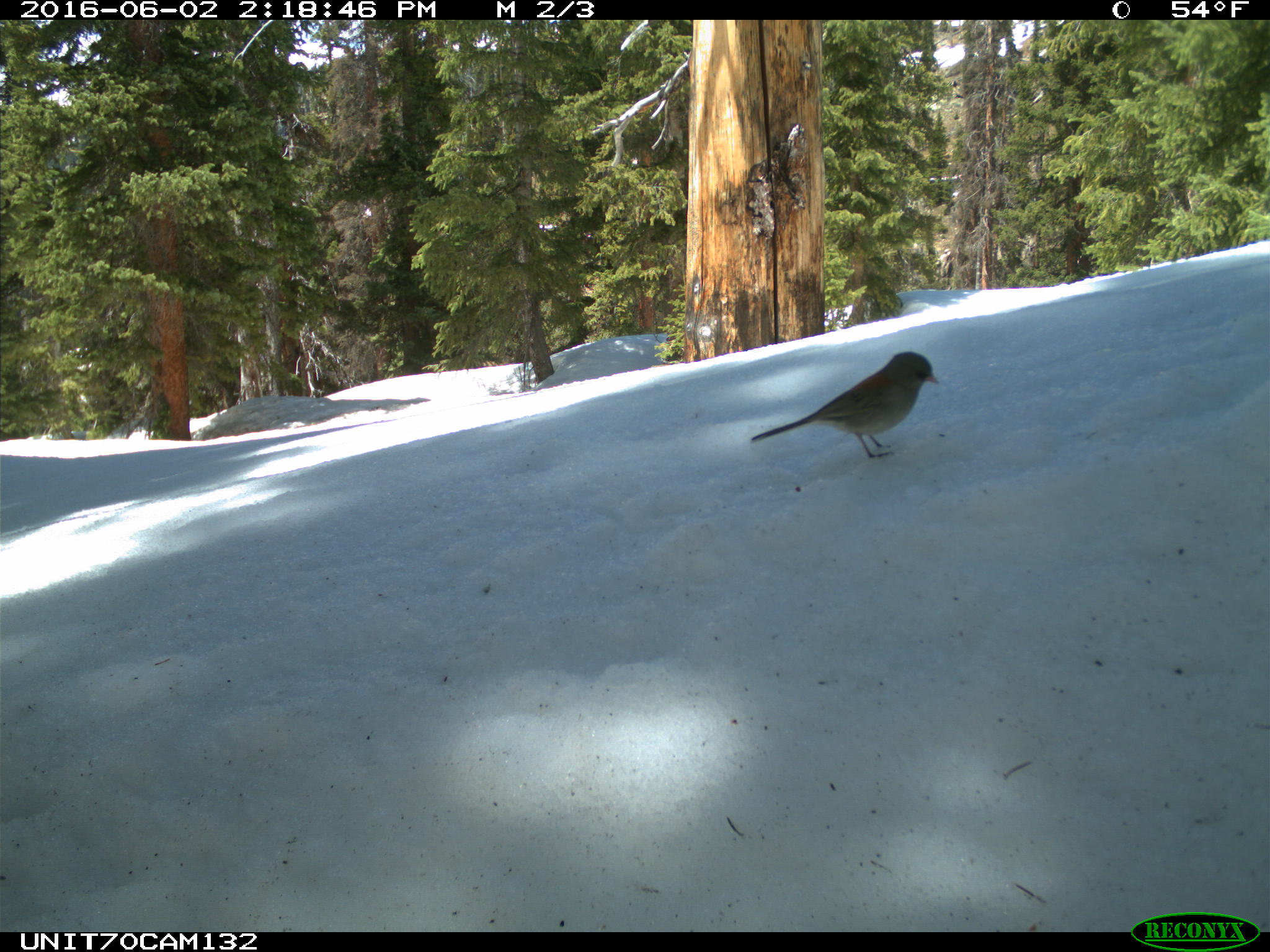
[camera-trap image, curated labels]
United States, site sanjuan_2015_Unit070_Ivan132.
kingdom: Animalia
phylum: Chordata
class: Aves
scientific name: Aves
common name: birds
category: unidentified bird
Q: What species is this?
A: Unidentified bird (birds) (Aves).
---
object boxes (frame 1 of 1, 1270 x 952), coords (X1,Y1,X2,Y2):
animal: (749,350,941,462)